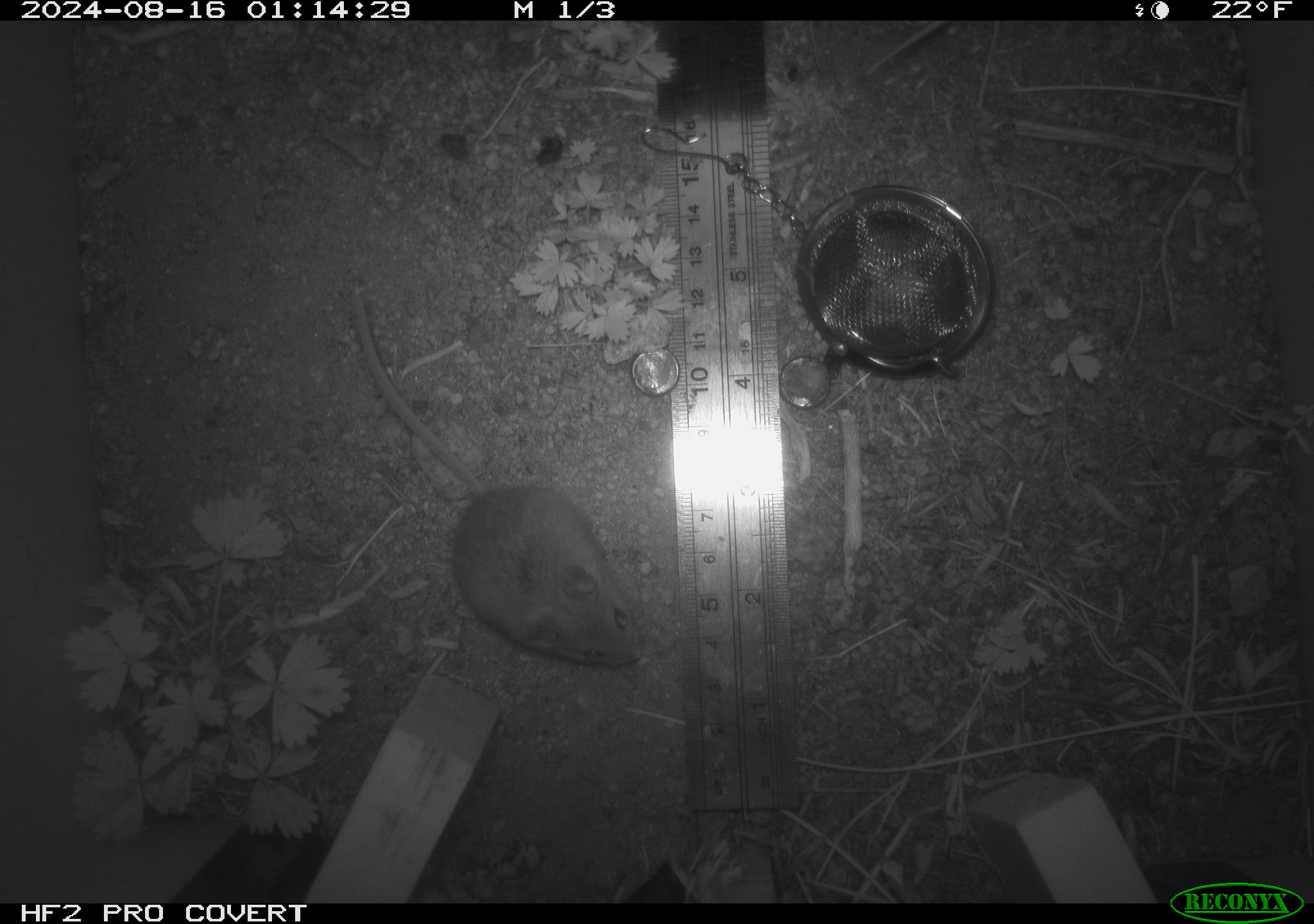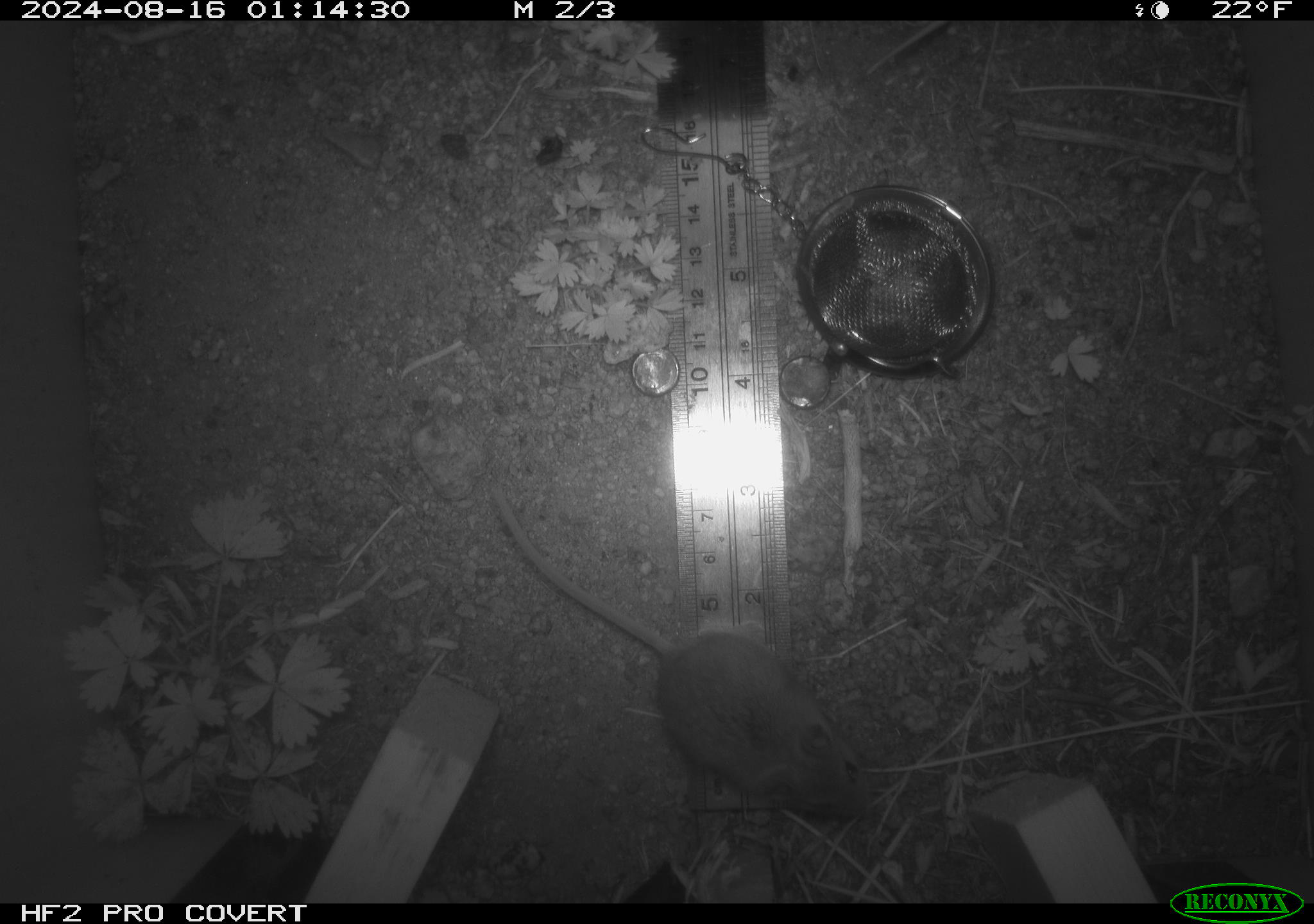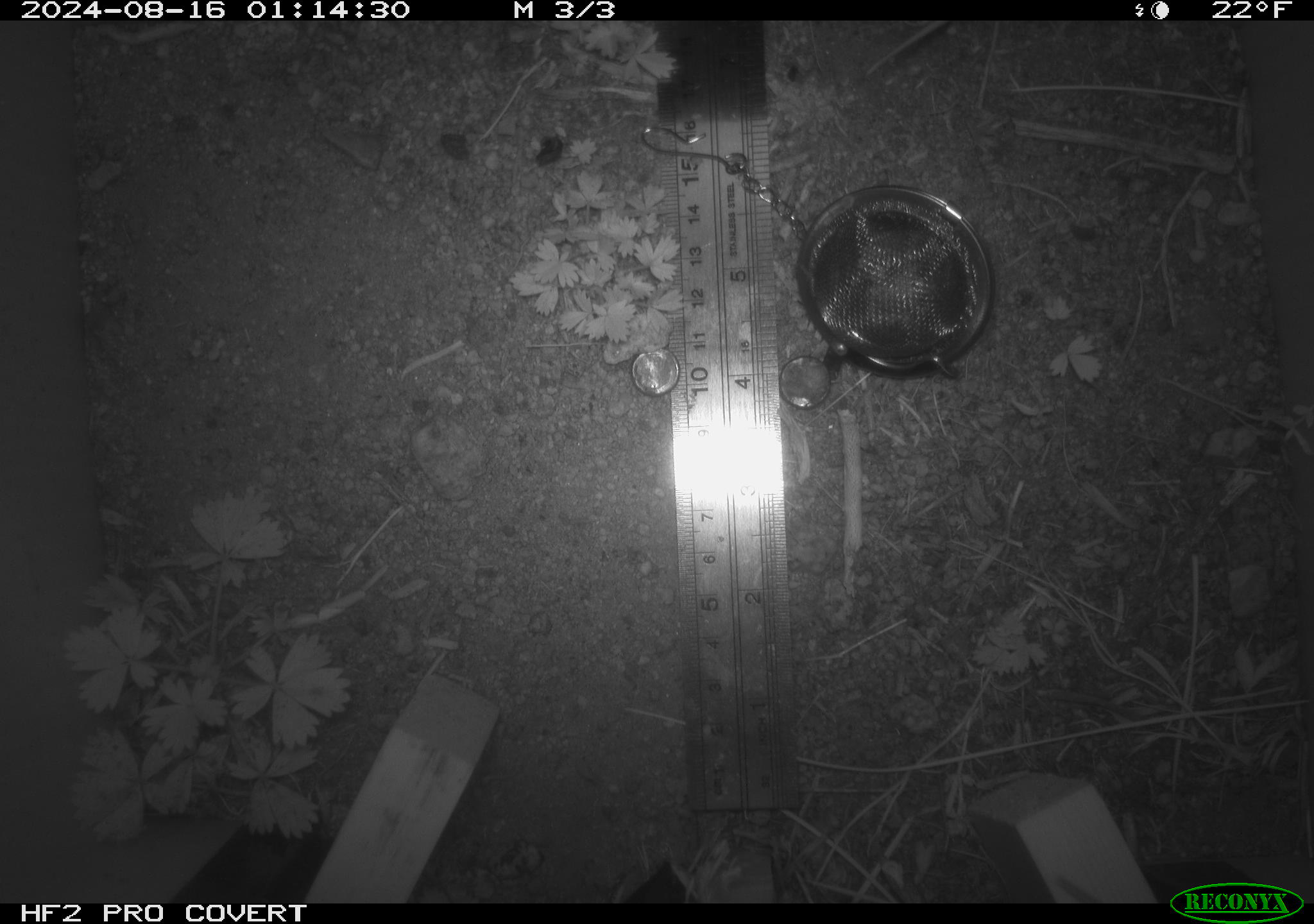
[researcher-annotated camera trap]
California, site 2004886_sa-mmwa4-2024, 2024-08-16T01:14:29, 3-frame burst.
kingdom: Animalia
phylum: Chordata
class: Mammalia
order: Rodentia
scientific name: Rodentia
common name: mouse species